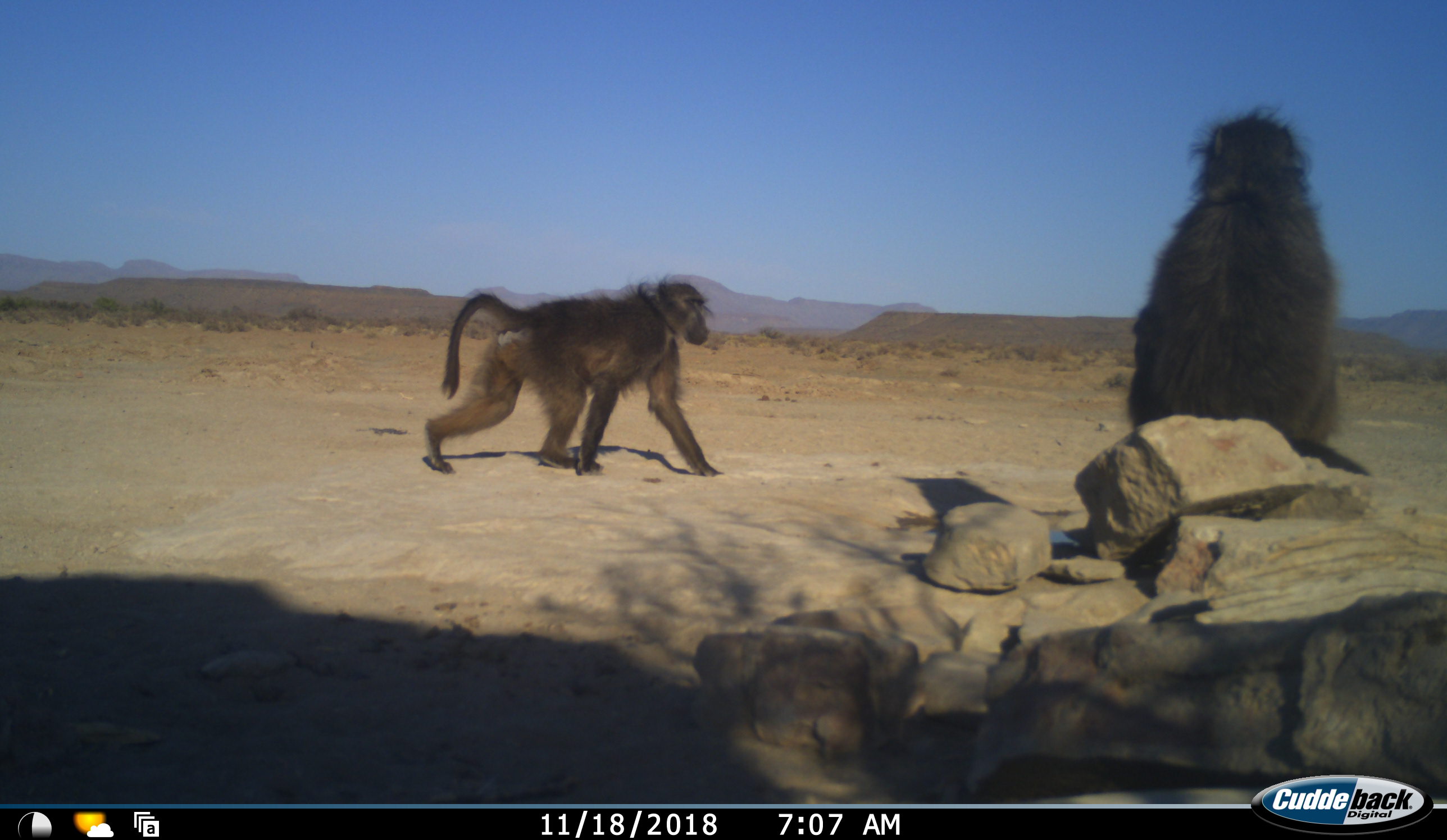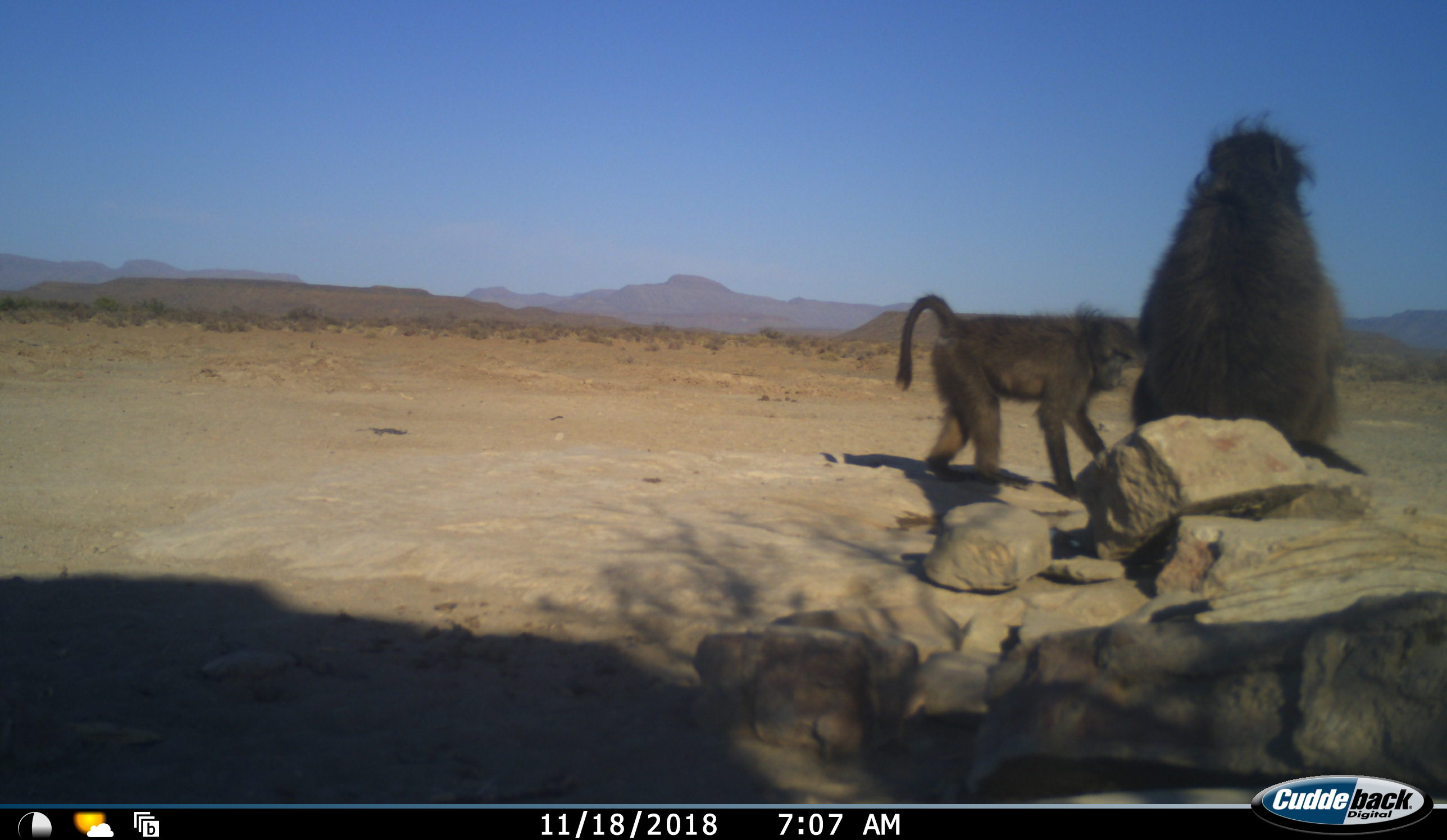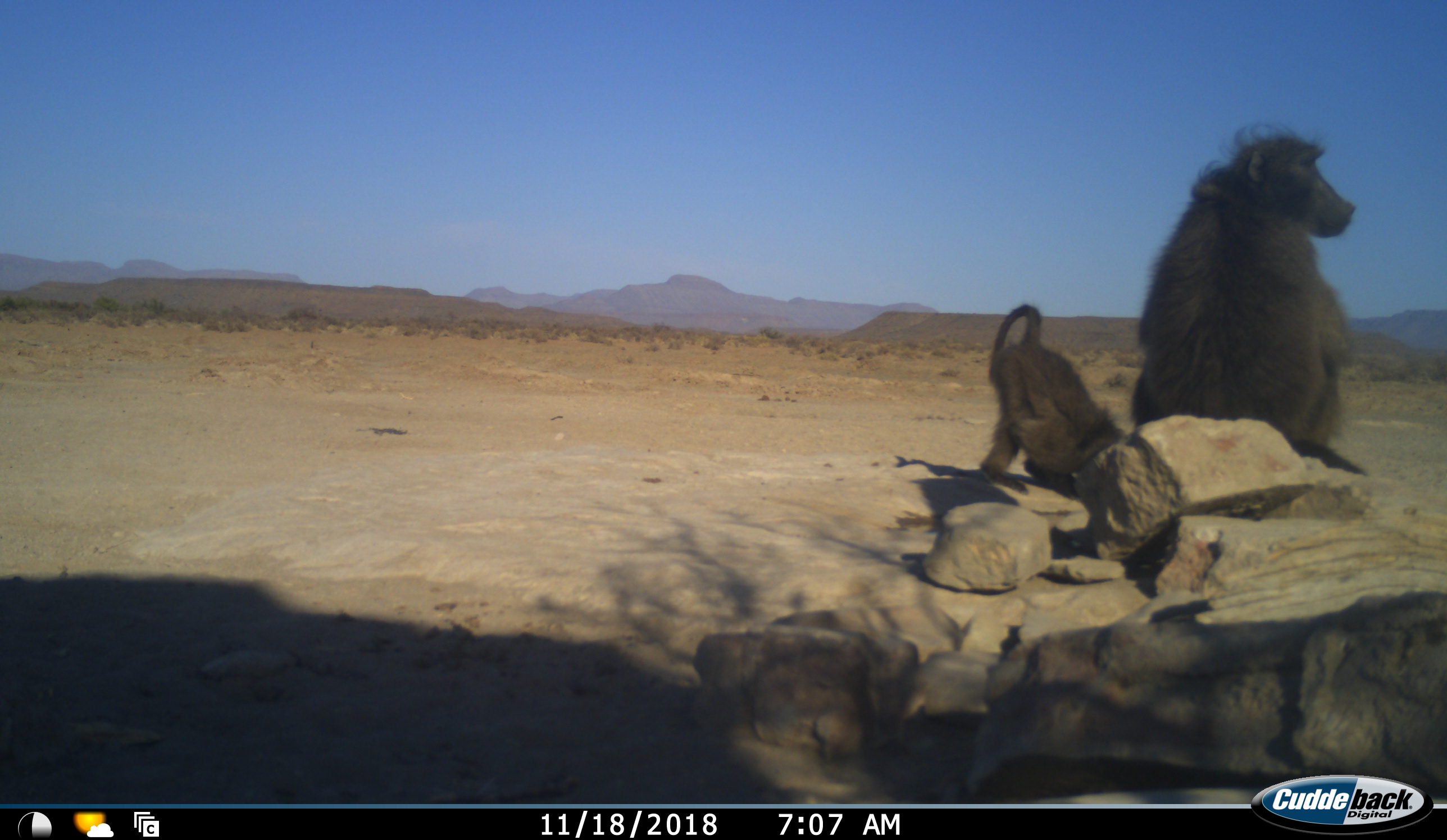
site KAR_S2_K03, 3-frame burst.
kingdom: Animalia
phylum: Chordata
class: Mammalia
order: Primates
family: Cercopithecidae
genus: Papio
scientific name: Papio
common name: baboon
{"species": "baboon (Papio)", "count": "2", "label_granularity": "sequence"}